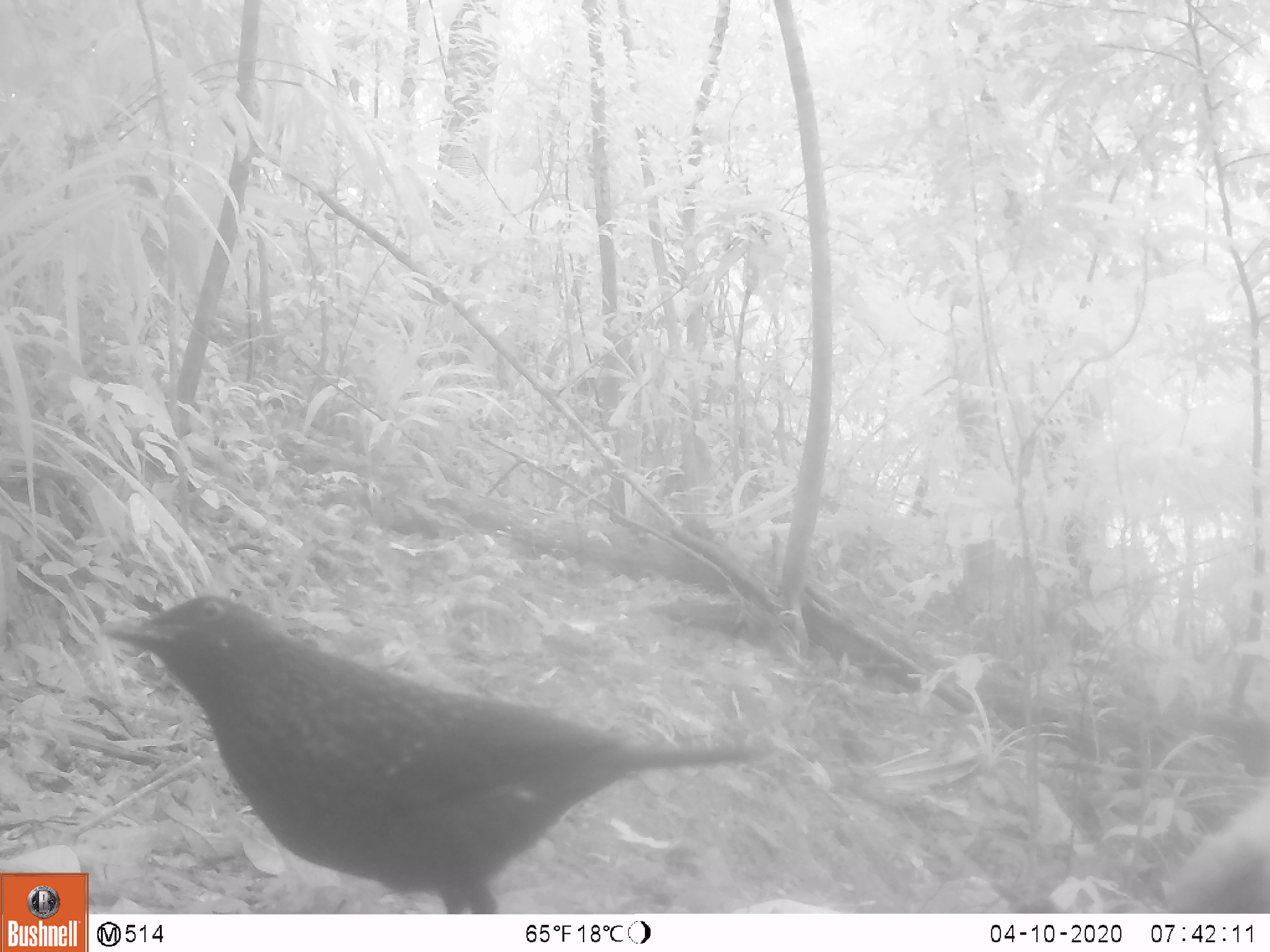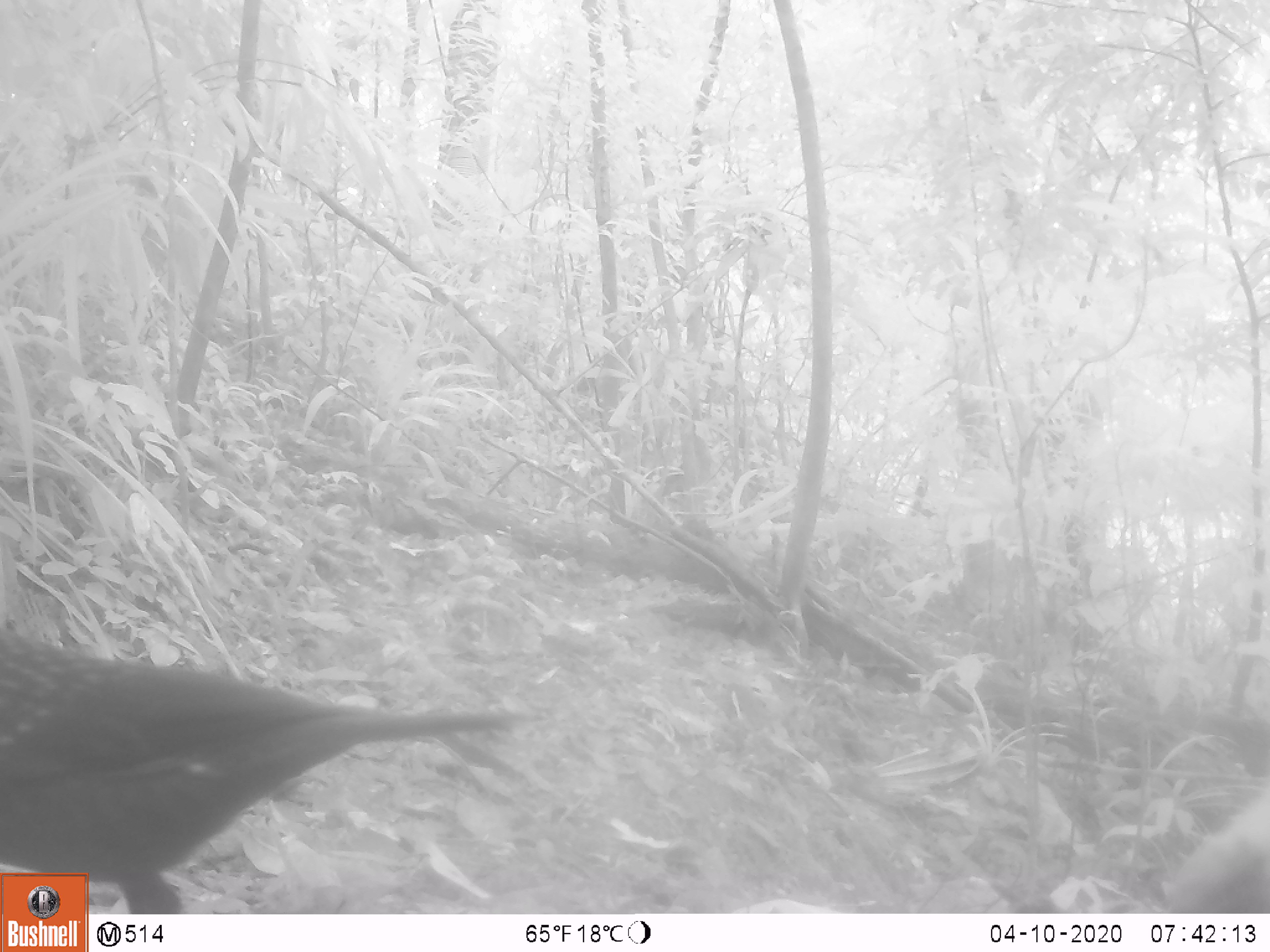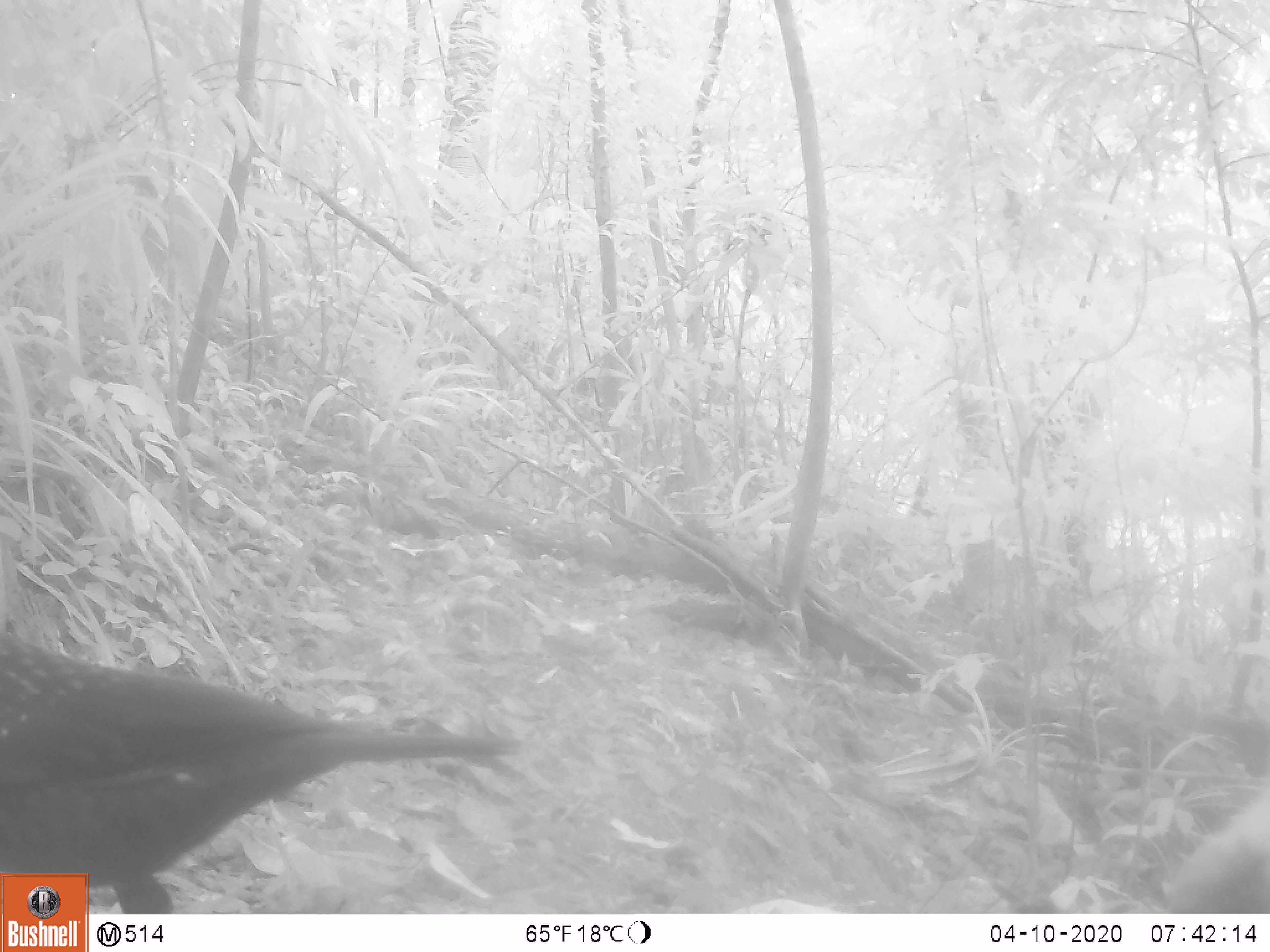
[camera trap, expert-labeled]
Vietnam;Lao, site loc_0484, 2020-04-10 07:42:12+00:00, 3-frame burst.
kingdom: Animalia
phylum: Chordata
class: Aves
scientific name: Aves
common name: bird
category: unidentified bird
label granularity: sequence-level